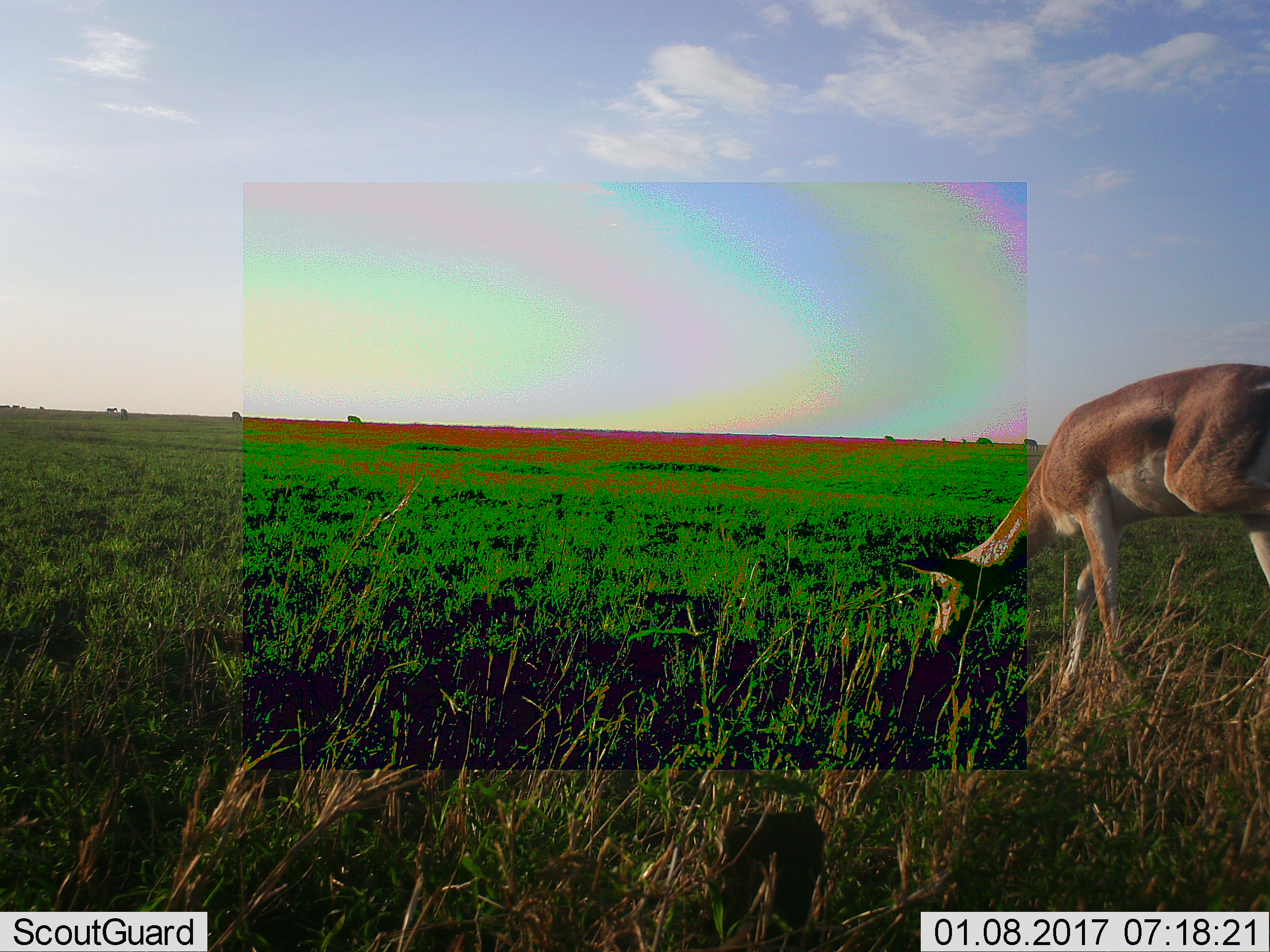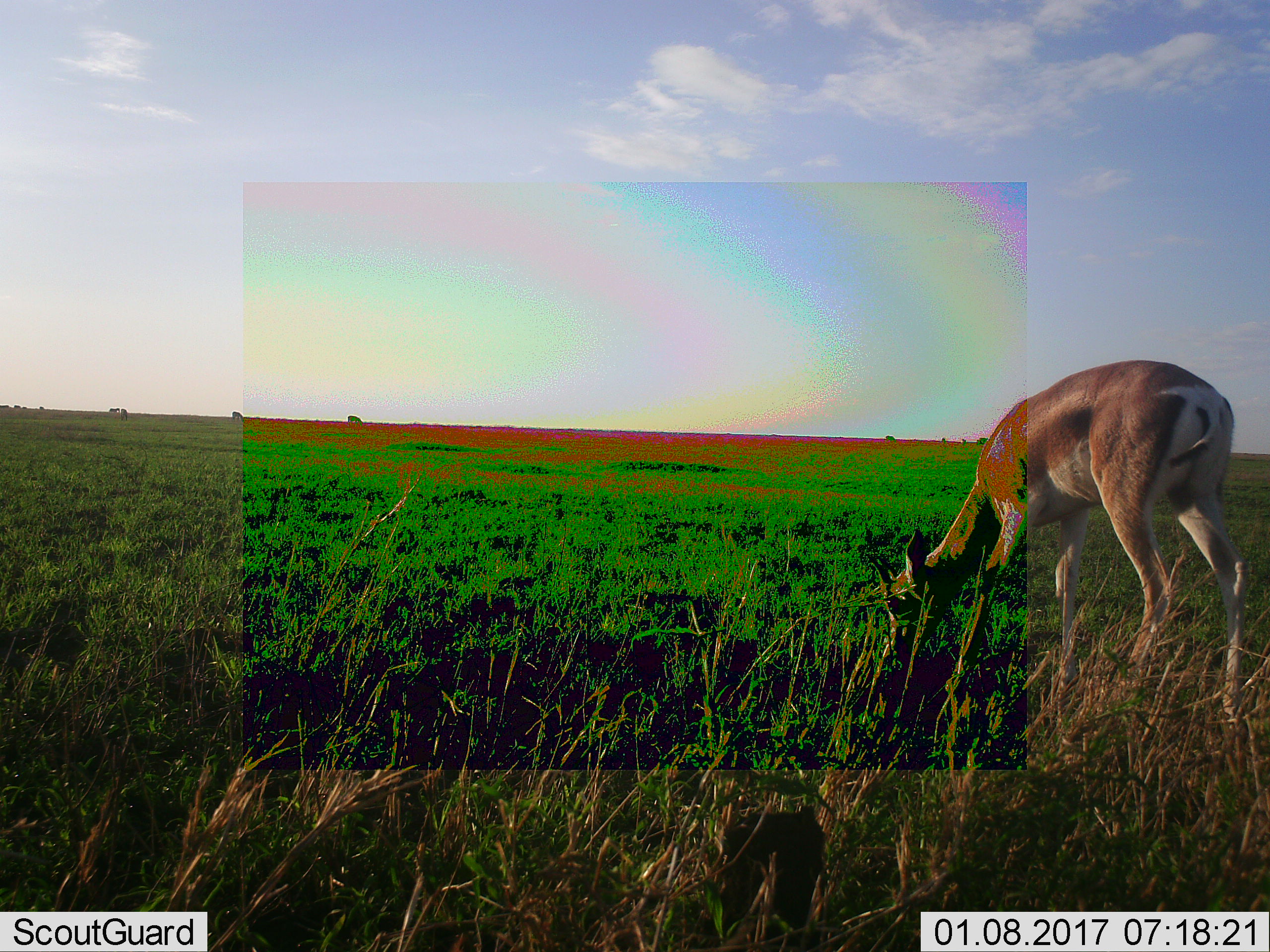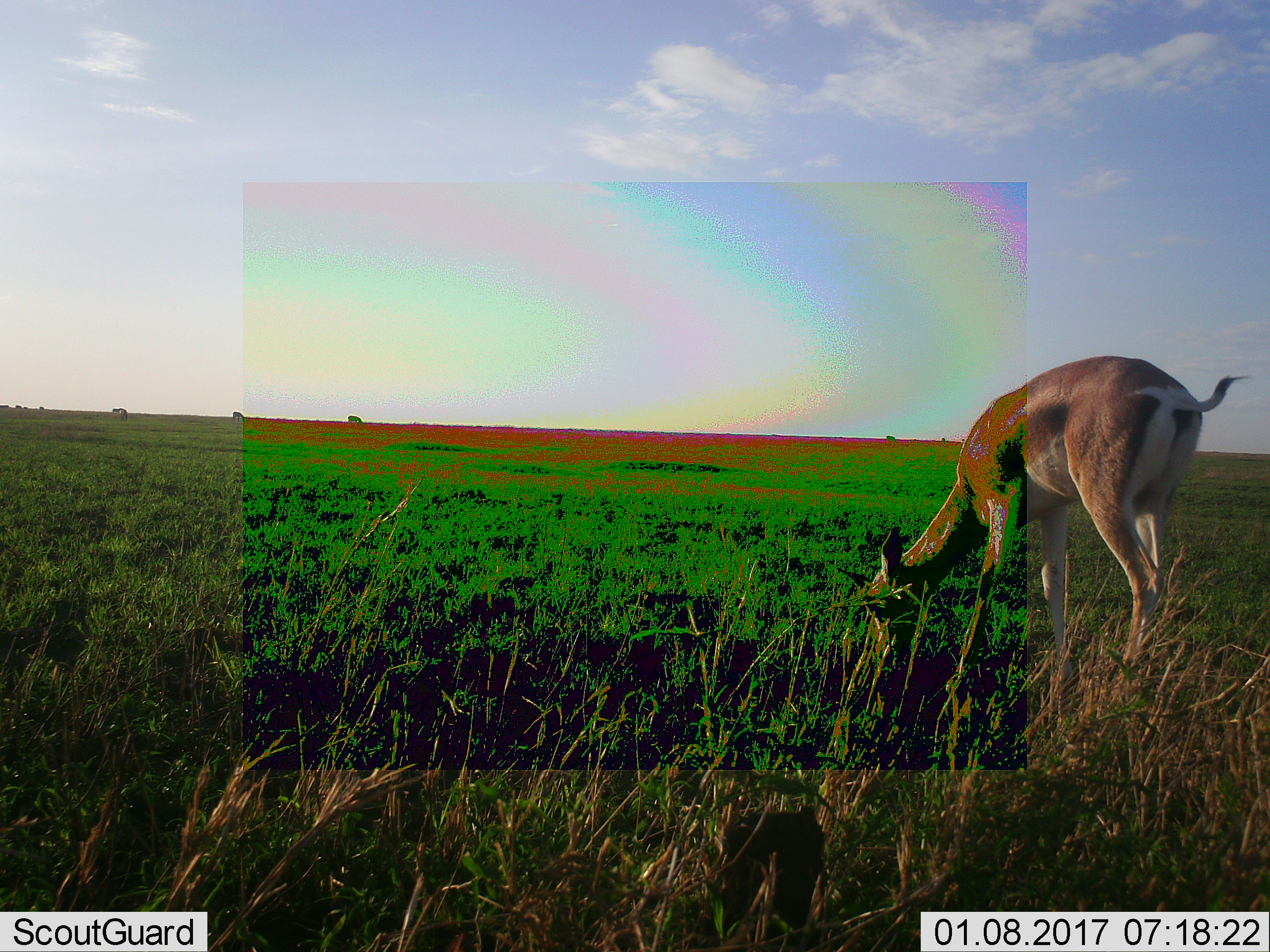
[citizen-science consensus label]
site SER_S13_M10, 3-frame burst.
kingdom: Animalia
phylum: Chordata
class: Mammalia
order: Artiodactyla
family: Bovidae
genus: Nanger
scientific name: Nanger granti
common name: grant's gazelle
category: gazellegrants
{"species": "gazellegrants (grant's gazelle) (Nanger granti)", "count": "1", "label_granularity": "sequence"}